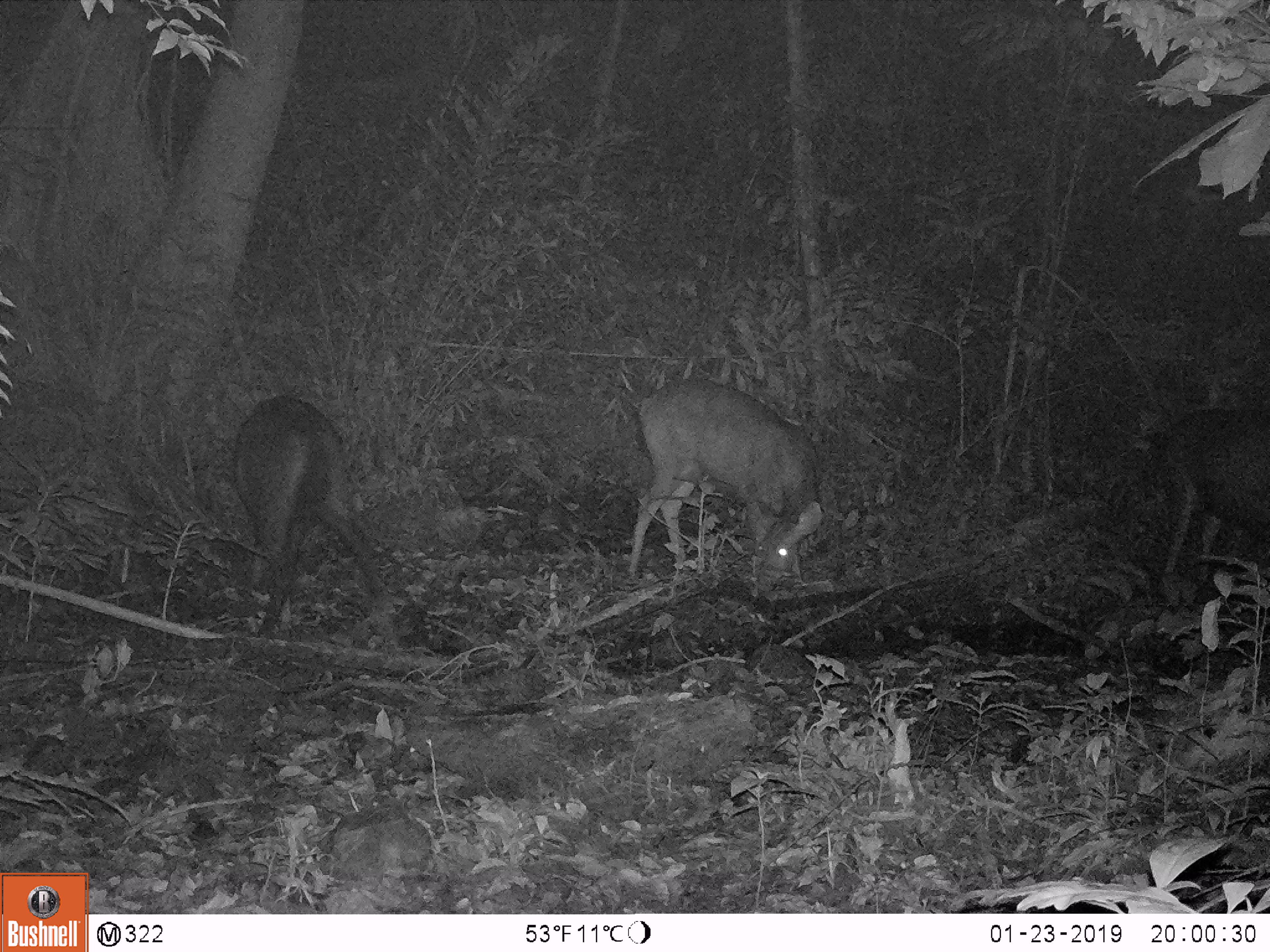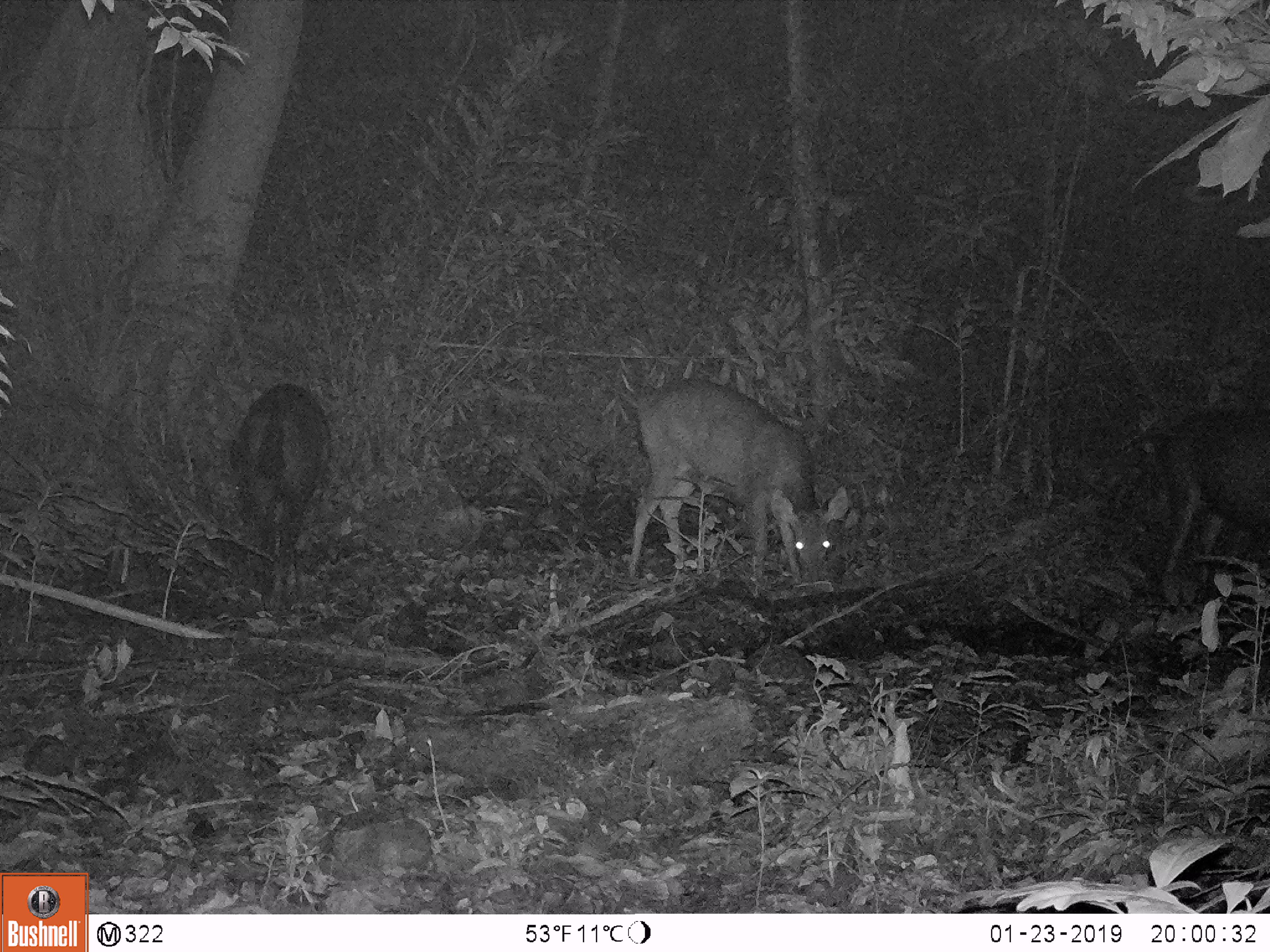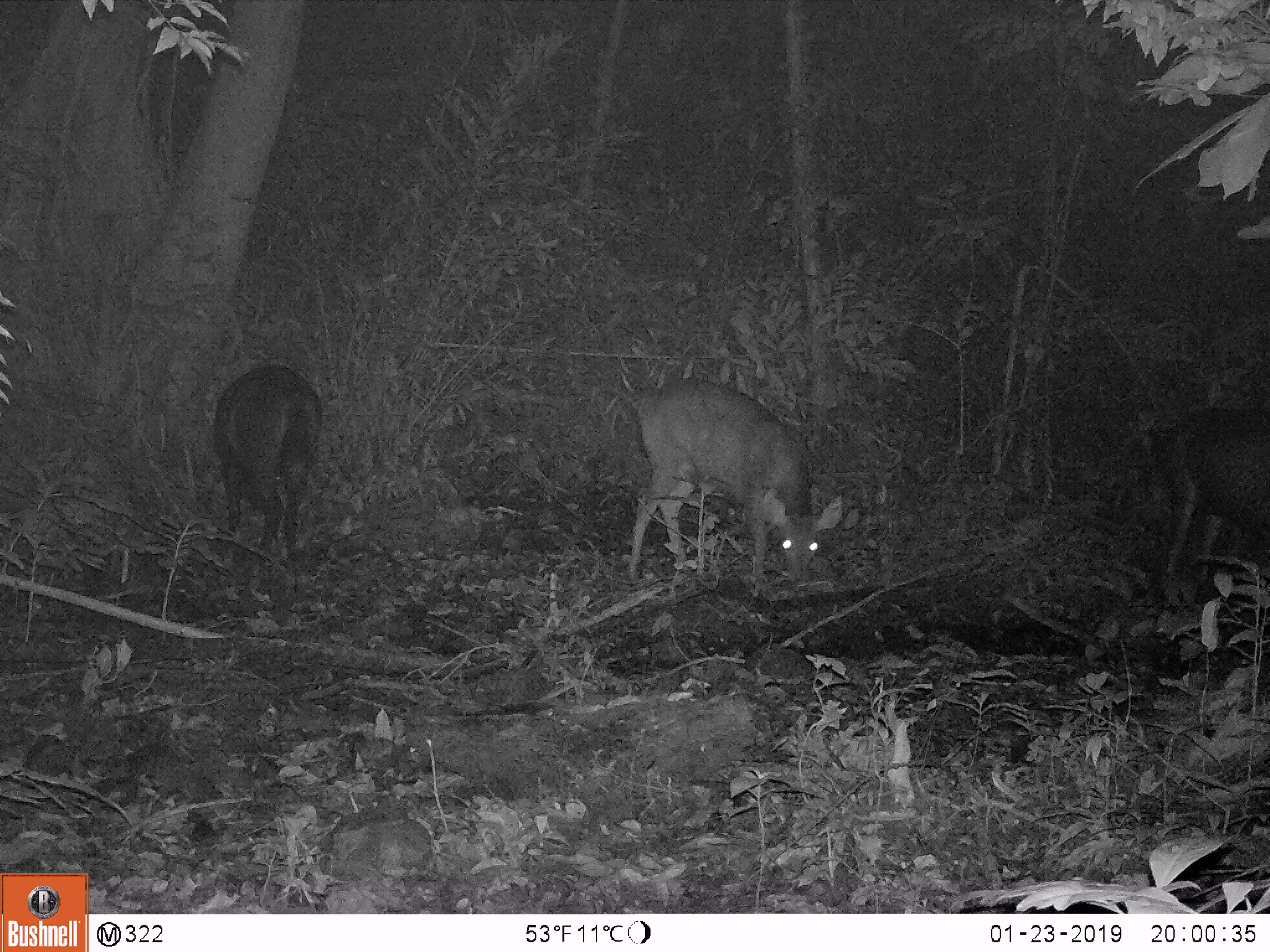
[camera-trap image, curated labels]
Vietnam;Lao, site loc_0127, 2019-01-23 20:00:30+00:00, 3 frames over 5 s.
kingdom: Animalia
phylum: Chordata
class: Mammalia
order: Artiodactyla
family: Cervidae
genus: Rusa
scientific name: Rusa unicolor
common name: sambar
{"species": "sambar (Rusa unicolor)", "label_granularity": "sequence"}